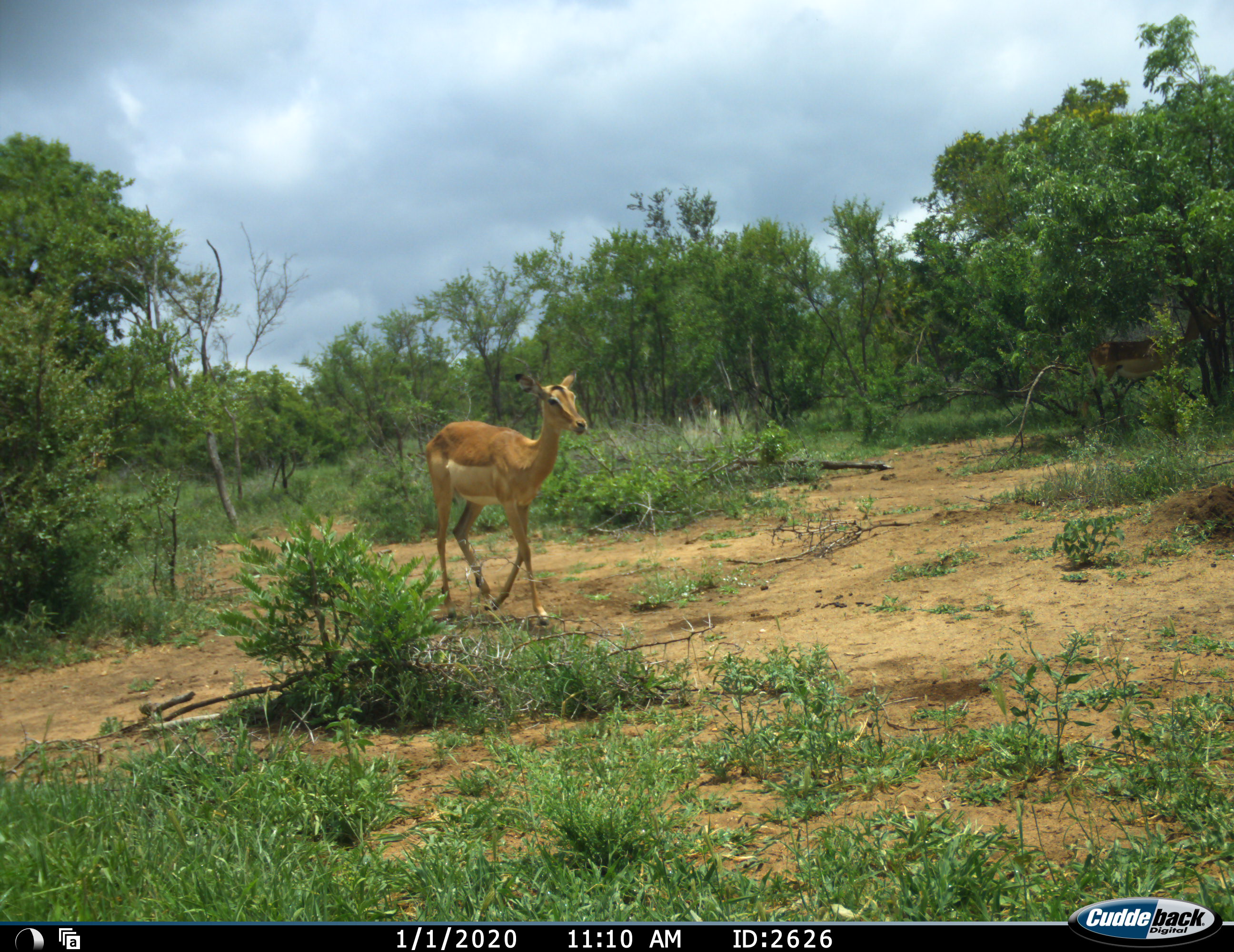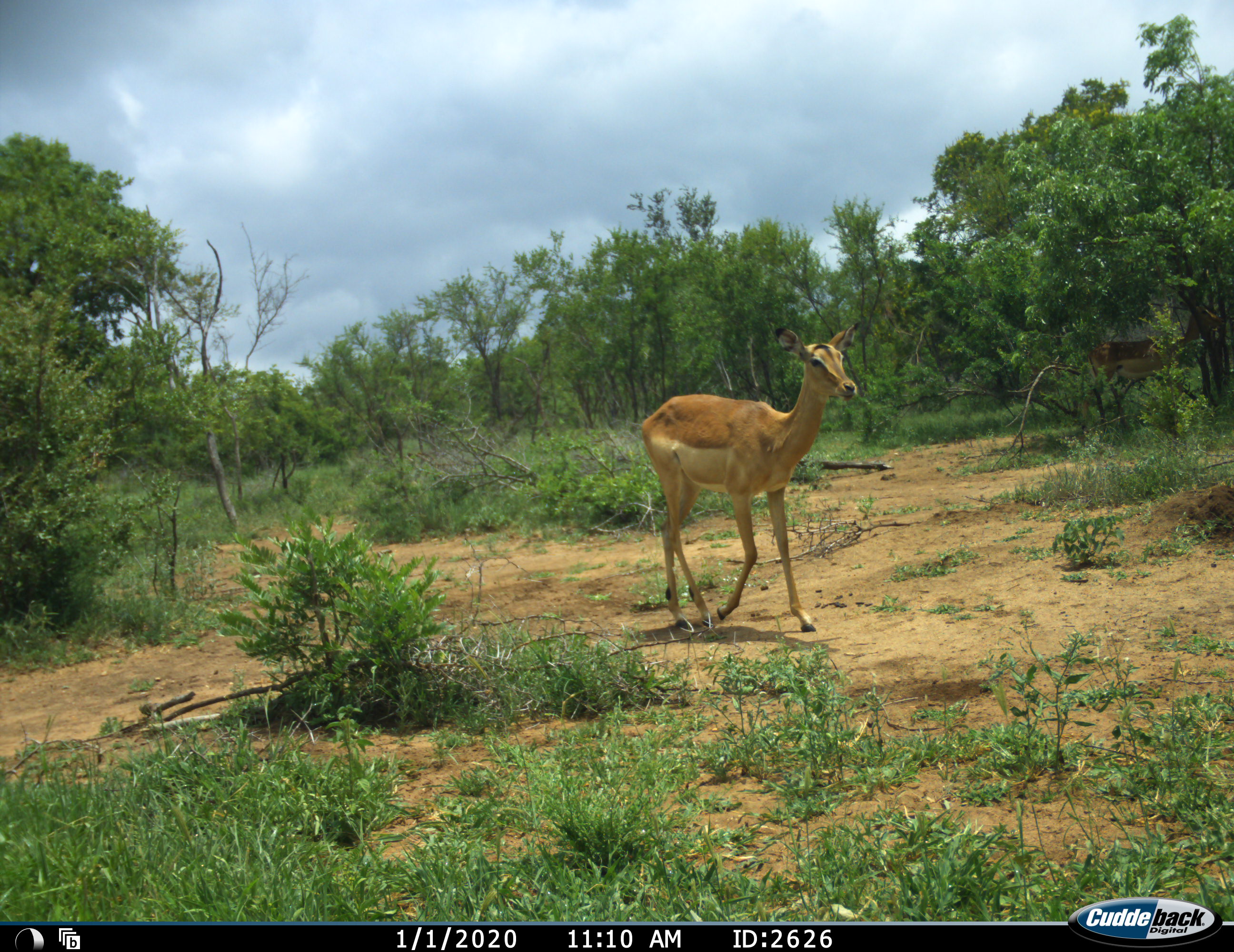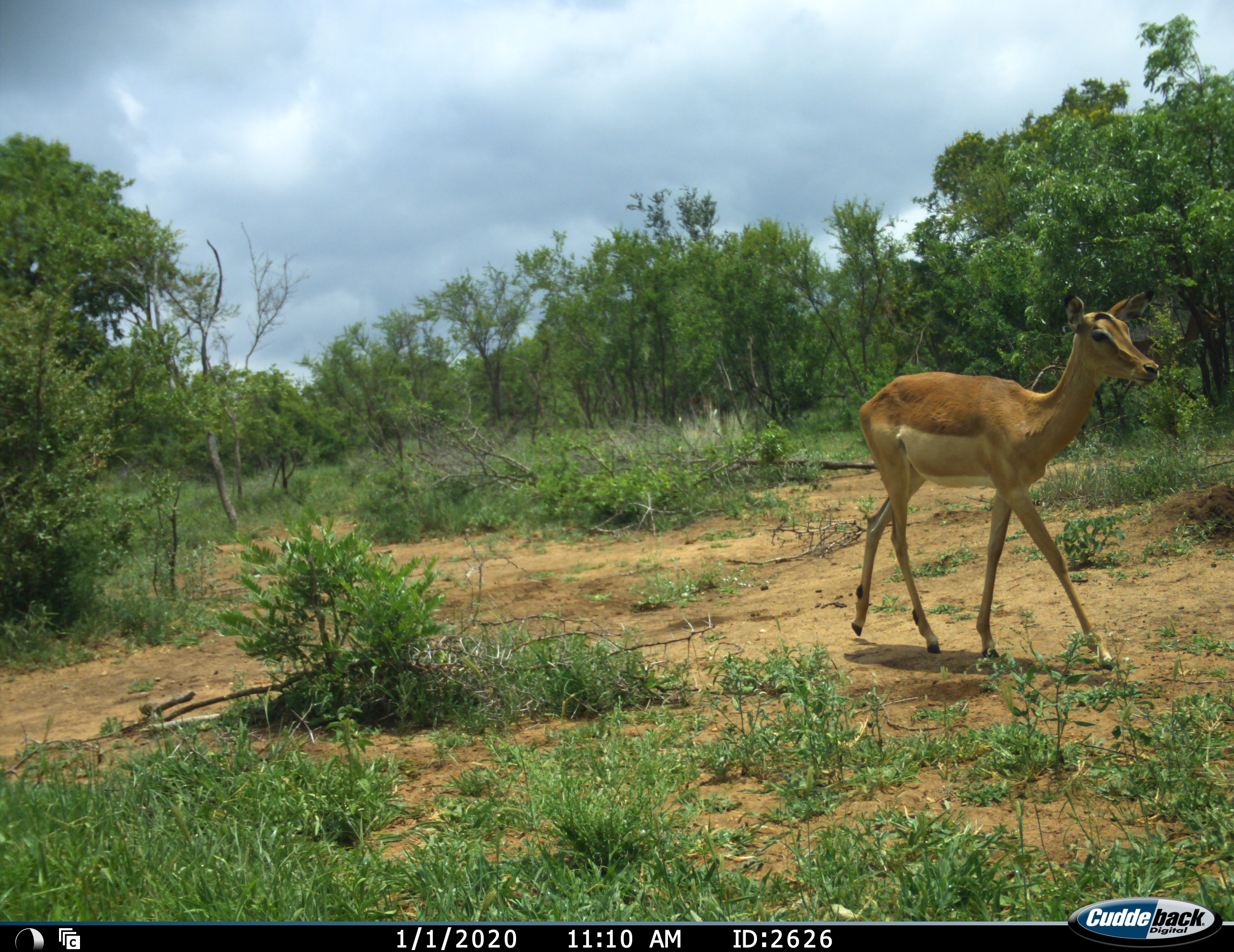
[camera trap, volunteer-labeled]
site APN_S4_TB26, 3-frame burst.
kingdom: Animalia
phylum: Chordata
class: Mammalia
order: Artiodactyla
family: Bovidae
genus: Aepyceros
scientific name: Aepyceros melampus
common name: impala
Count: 1.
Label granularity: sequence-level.